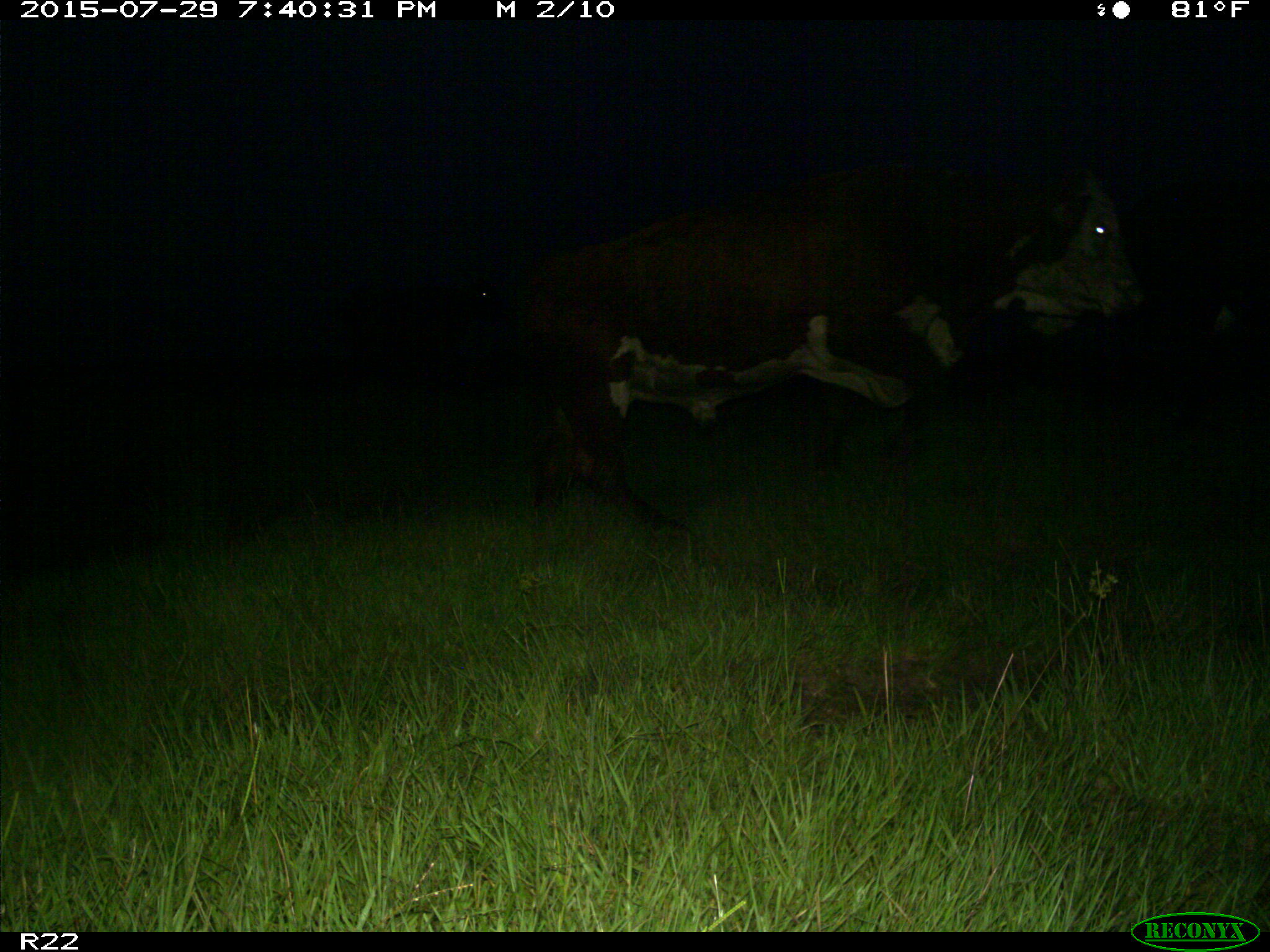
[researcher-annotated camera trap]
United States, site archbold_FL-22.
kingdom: Animalia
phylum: Chordata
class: Mammalia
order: Artiodactyla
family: Bovidae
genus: Bos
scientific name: Bos taurus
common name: domestic cow